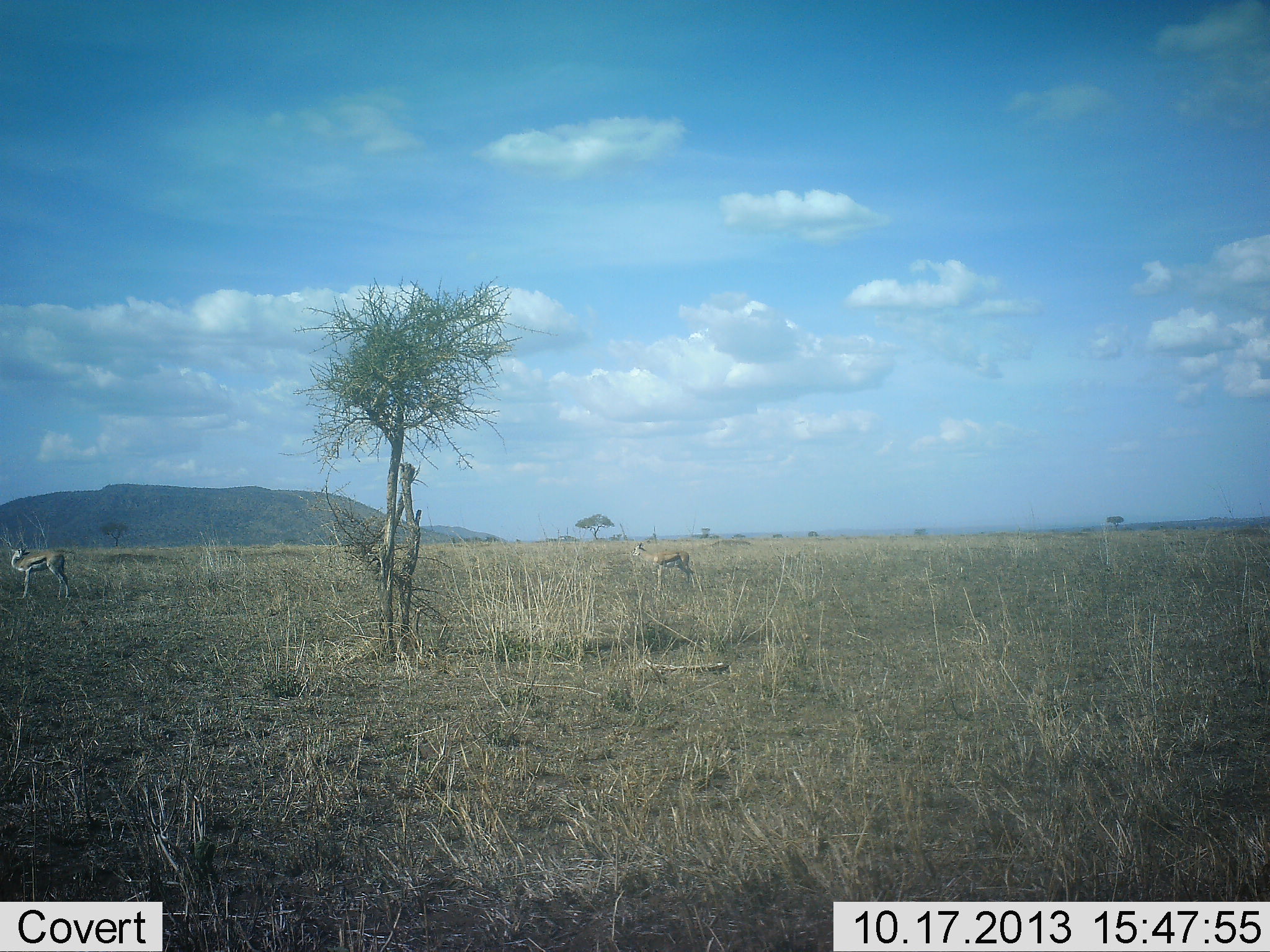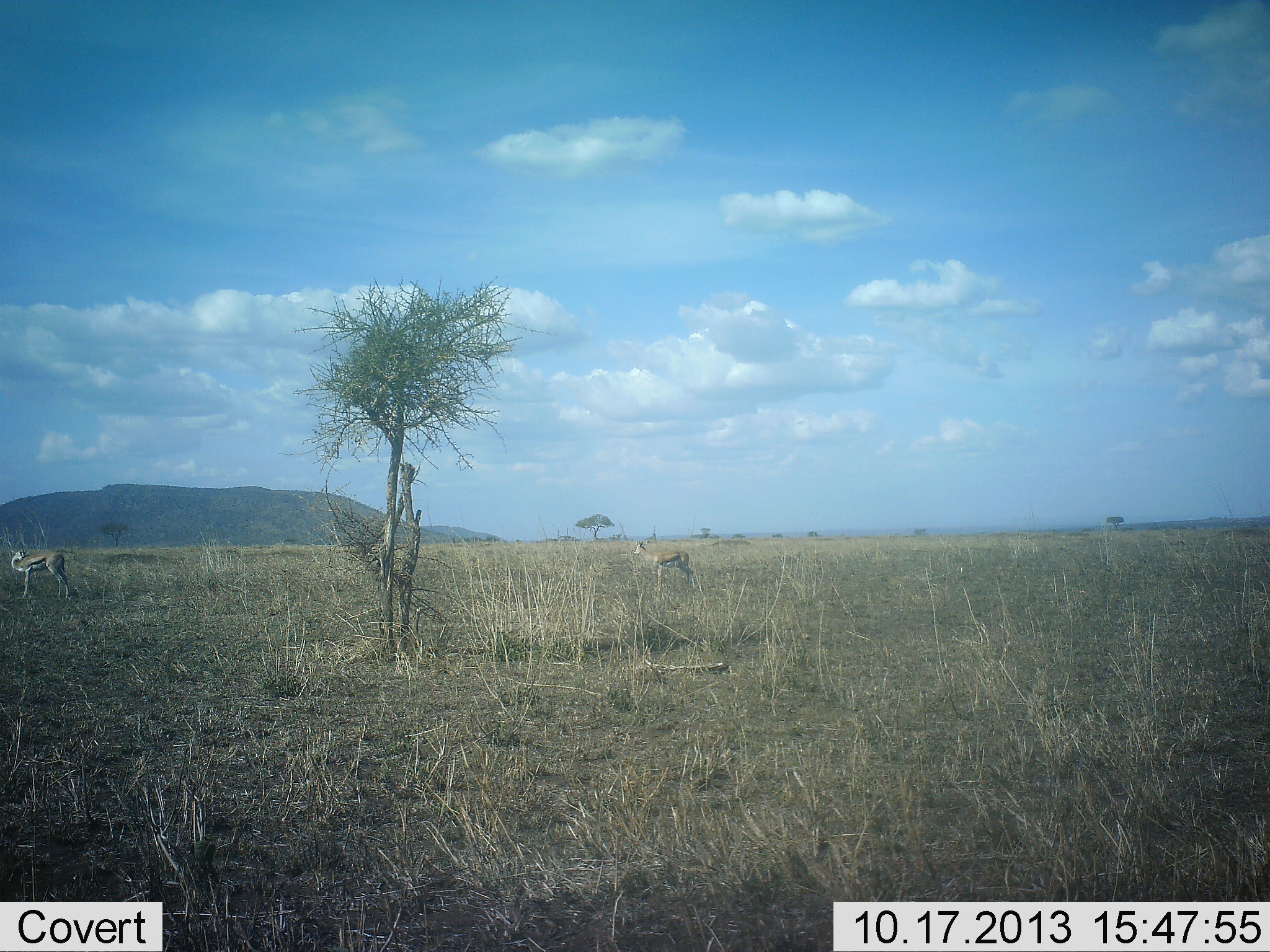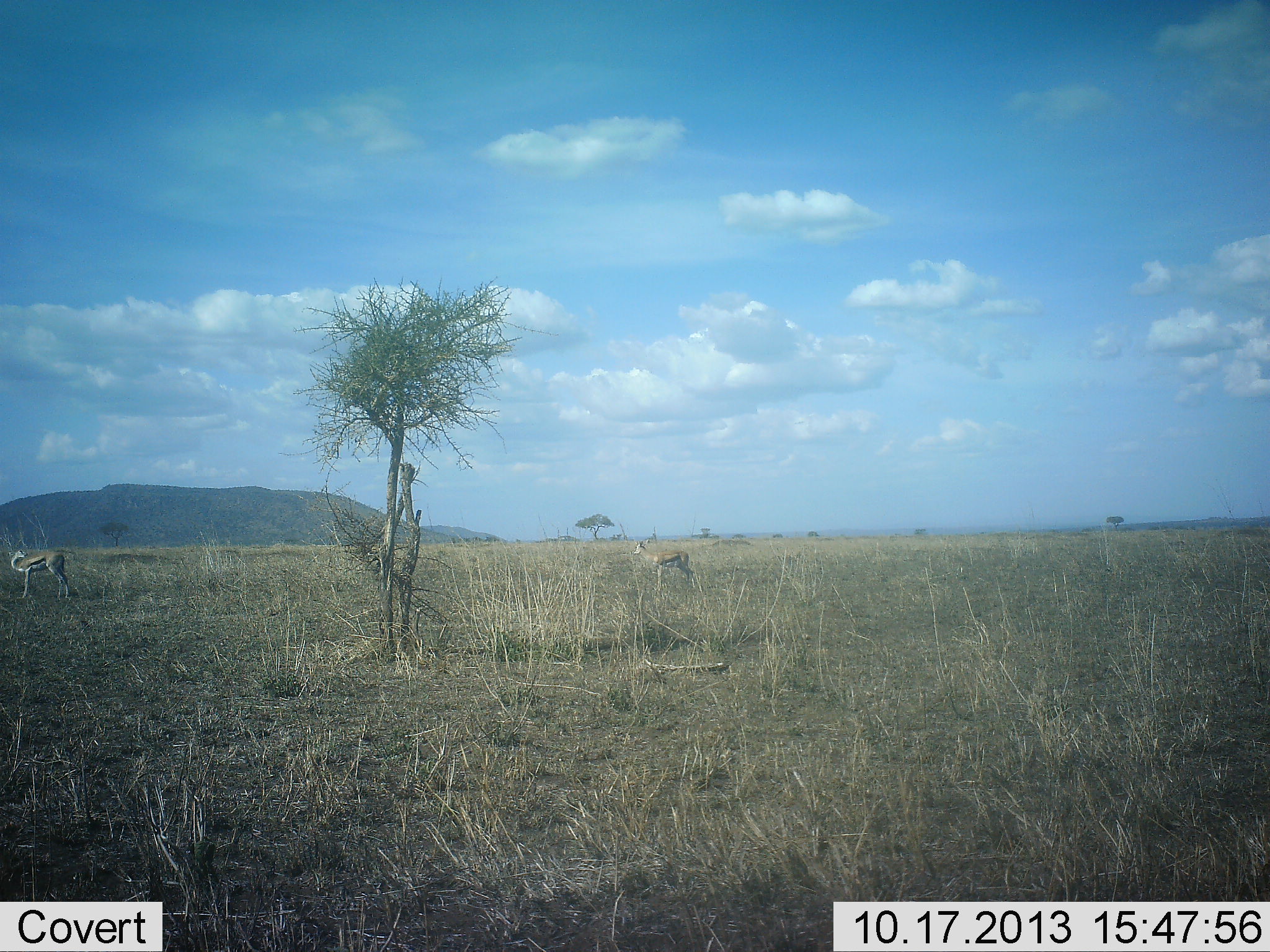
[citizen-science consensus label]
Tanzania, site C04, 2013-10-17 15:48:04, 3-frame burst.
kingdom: Animalia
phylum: Chordata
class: Mammalia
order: Artiodactyla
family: Bovidae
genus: Eudorcas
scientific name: Eudorcas thomsonii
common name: thomson's gazelle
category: gazellethomsons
Gazellethomsons (thomson's gazelle) (Eudorcas thomsonii), count 2. Behavior (volunteer vote fractions): standing 90%, resting 5%, moving 0%, interacting 0%. Young present (vote fraction): 0%. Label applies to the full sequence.